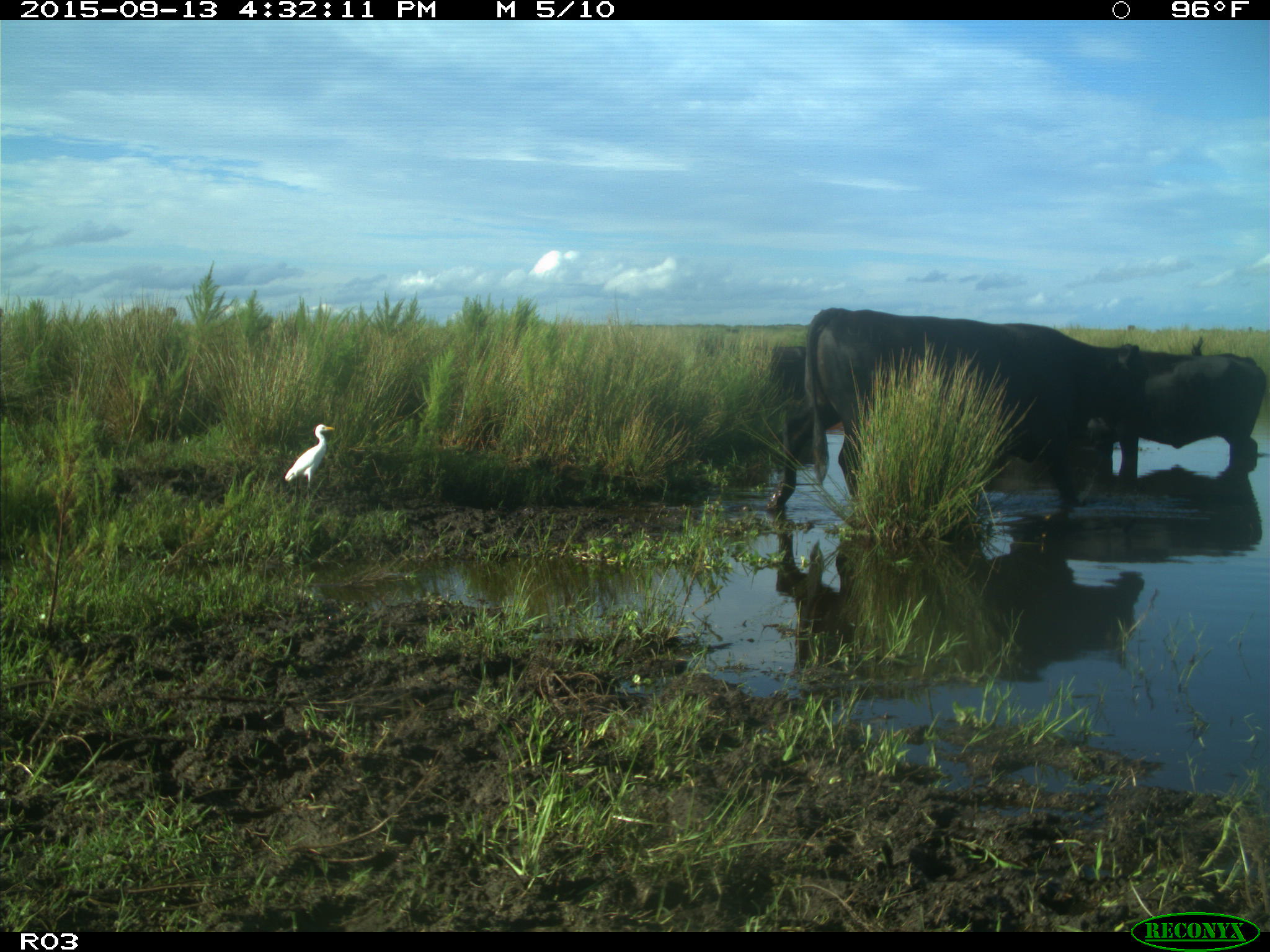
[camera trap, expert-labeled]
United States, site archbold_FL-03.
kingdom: Animalia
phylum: Chordata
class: Mammalia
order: Artiodactyla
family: Bovidae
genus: Bos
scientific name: Bos taurus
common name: domestic cow